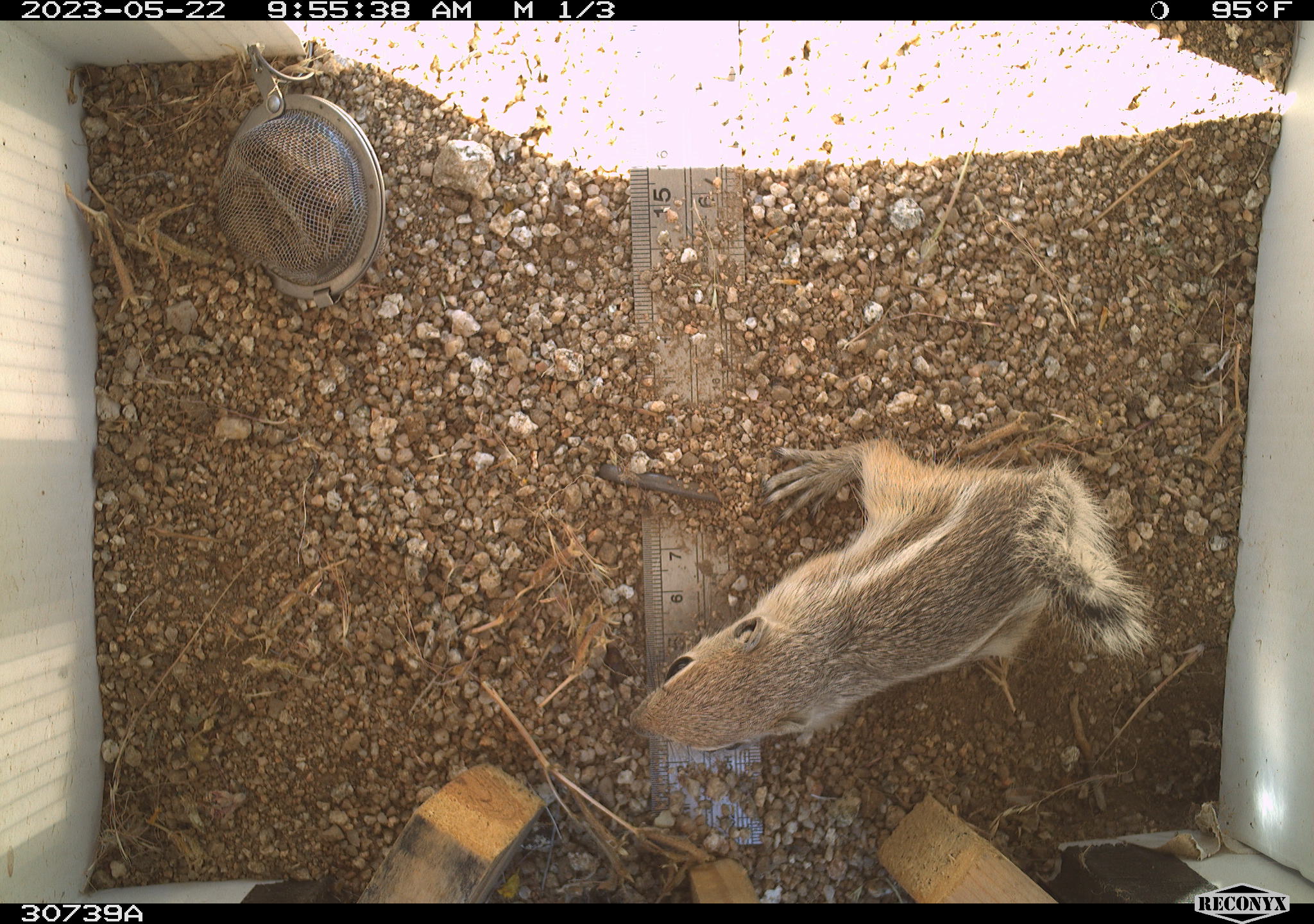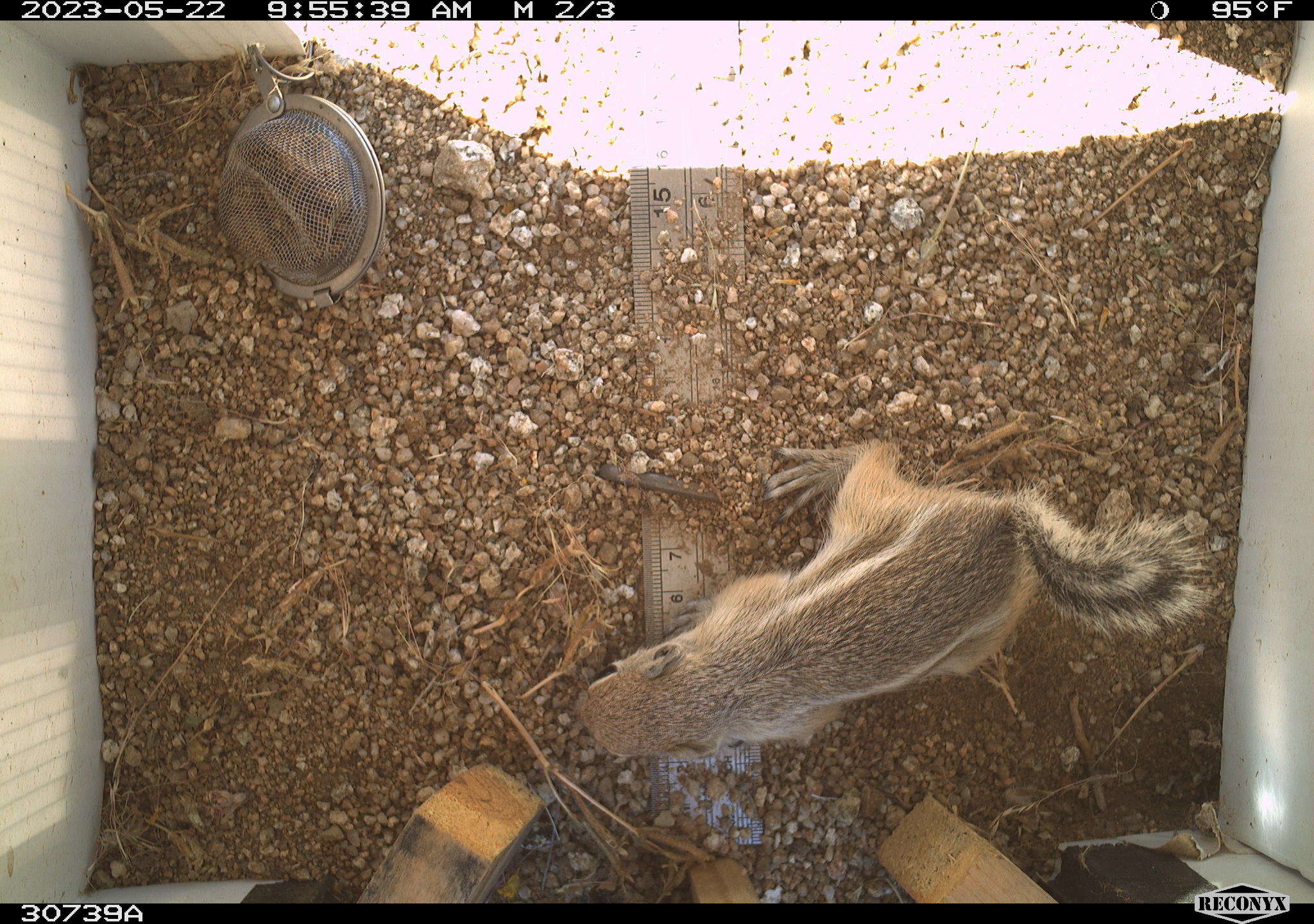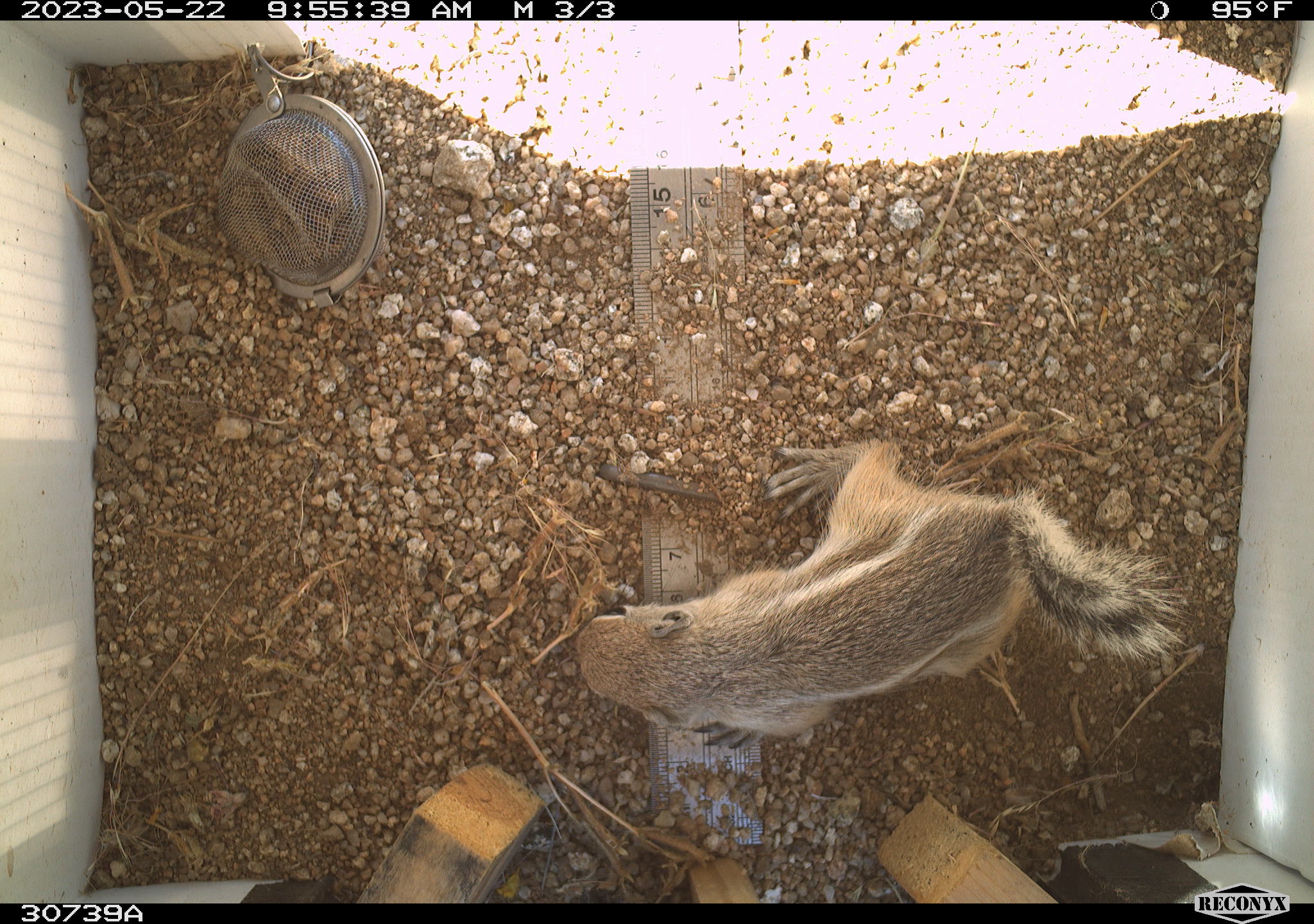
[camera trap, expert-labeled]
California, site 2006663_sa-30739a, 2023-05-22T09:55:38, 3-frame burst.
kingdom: Animalia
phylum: Chordata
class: Mammalia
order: Rodentia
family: Sciuridae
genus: Ammospermophilus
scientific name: Ammospermophilus leucurus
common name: white-tailed antelope squirrel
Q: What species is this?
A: White-tailed antelope squirrel (Ammospermophilus leucurus).